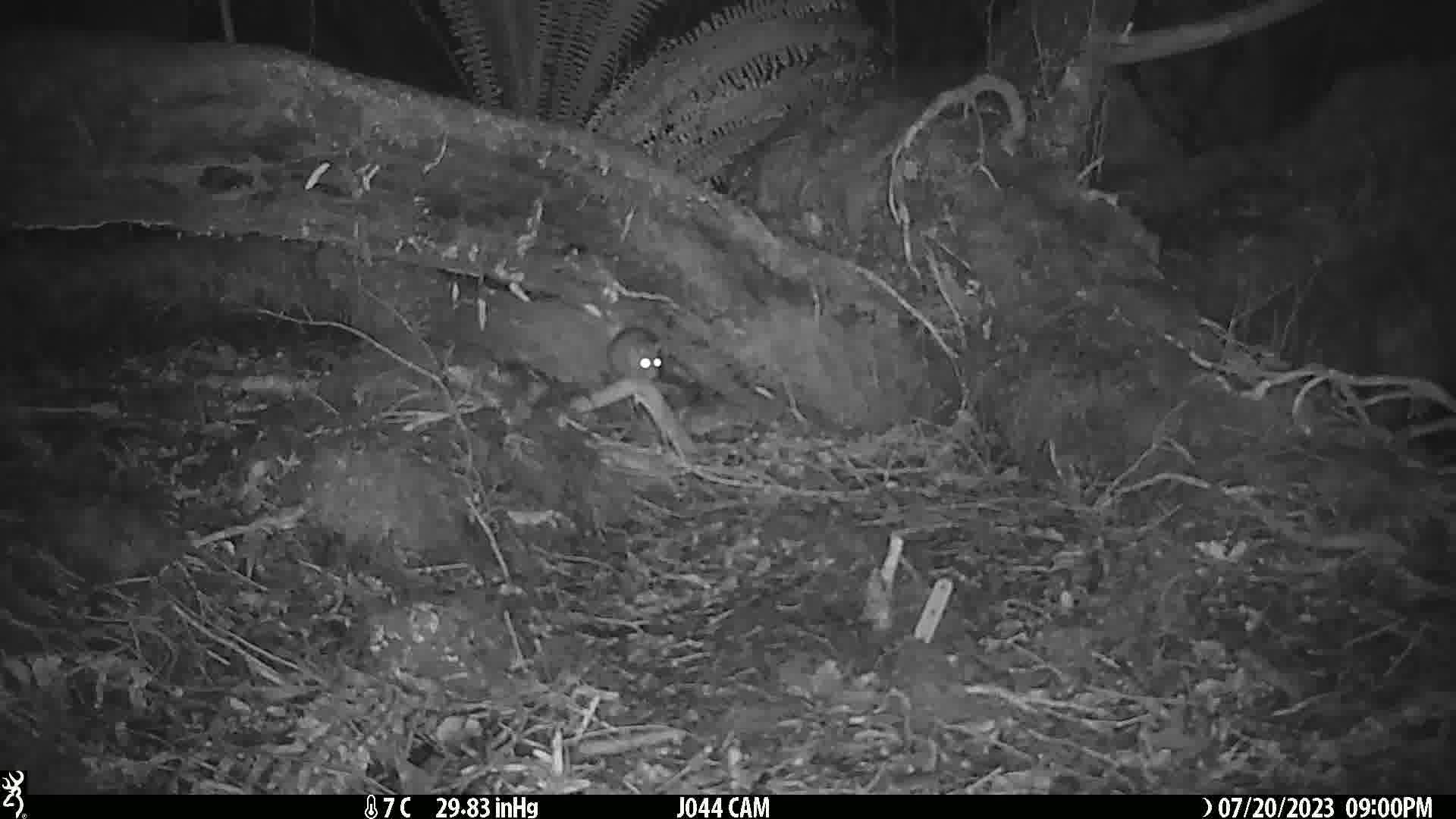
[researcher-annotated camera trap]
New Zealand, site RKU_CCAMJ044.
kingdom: Animalia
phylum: Chordata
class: Mammalia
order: Rodentia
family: Muridae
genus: Rattus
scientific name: Rattus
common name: rat